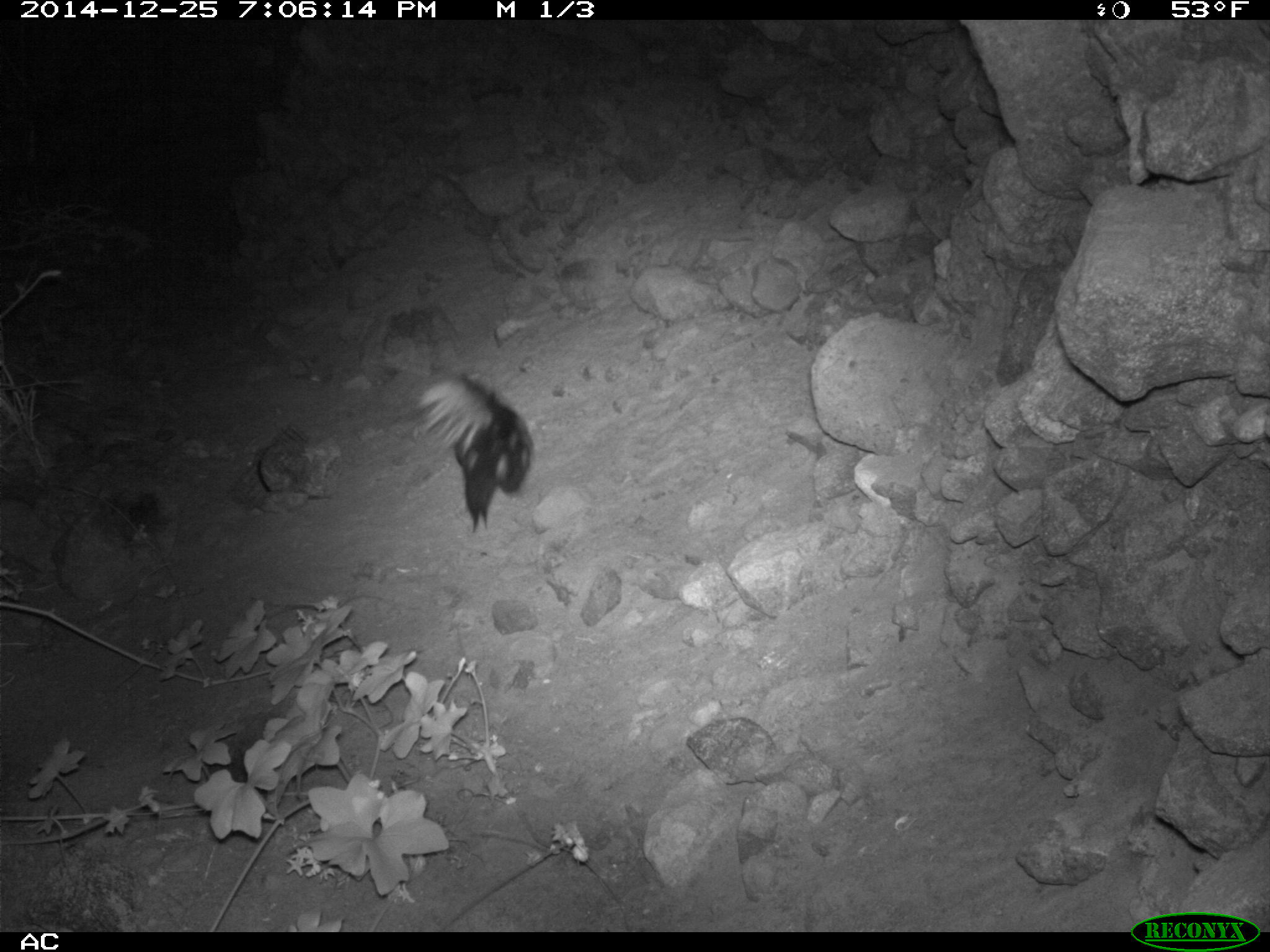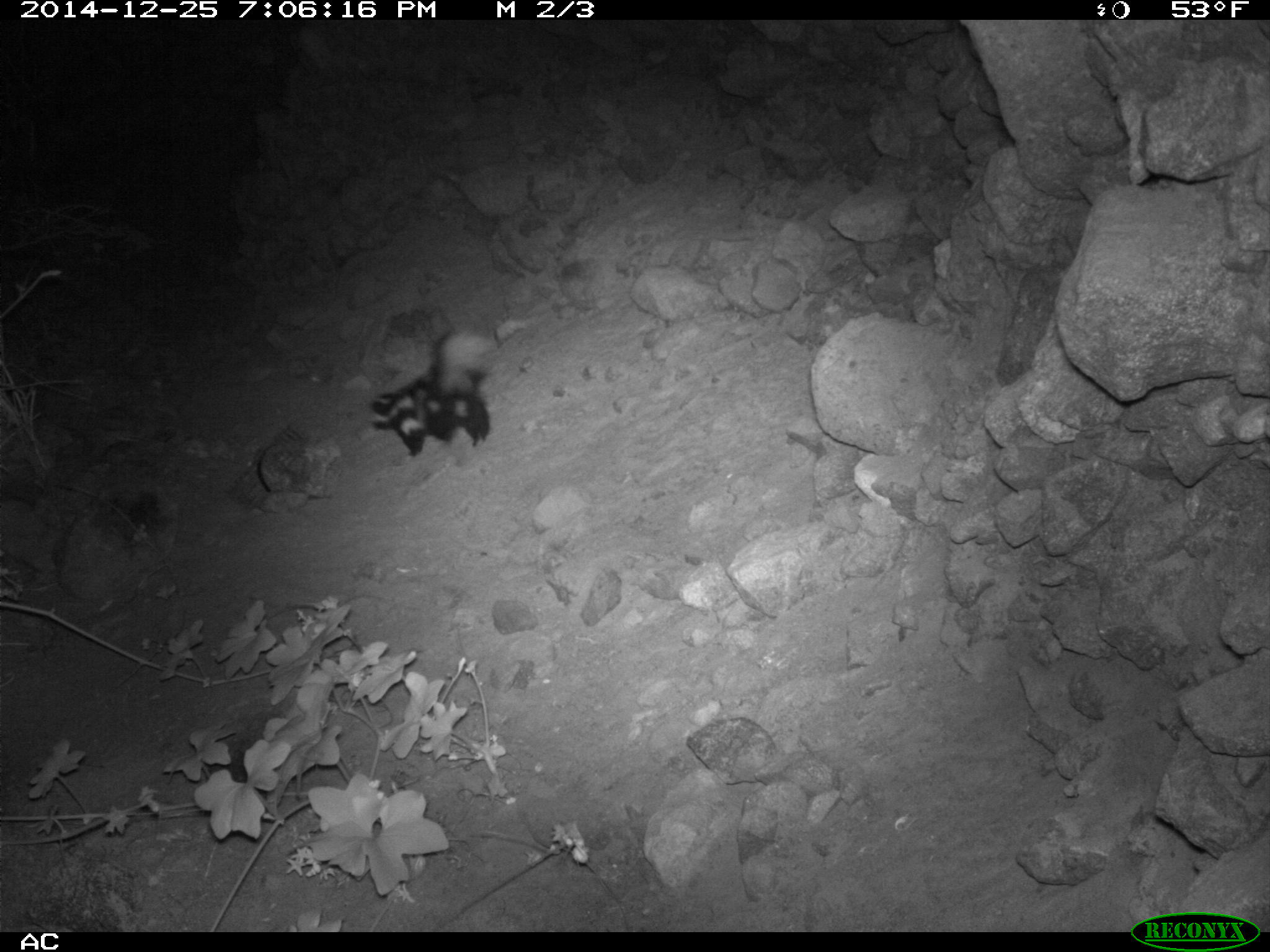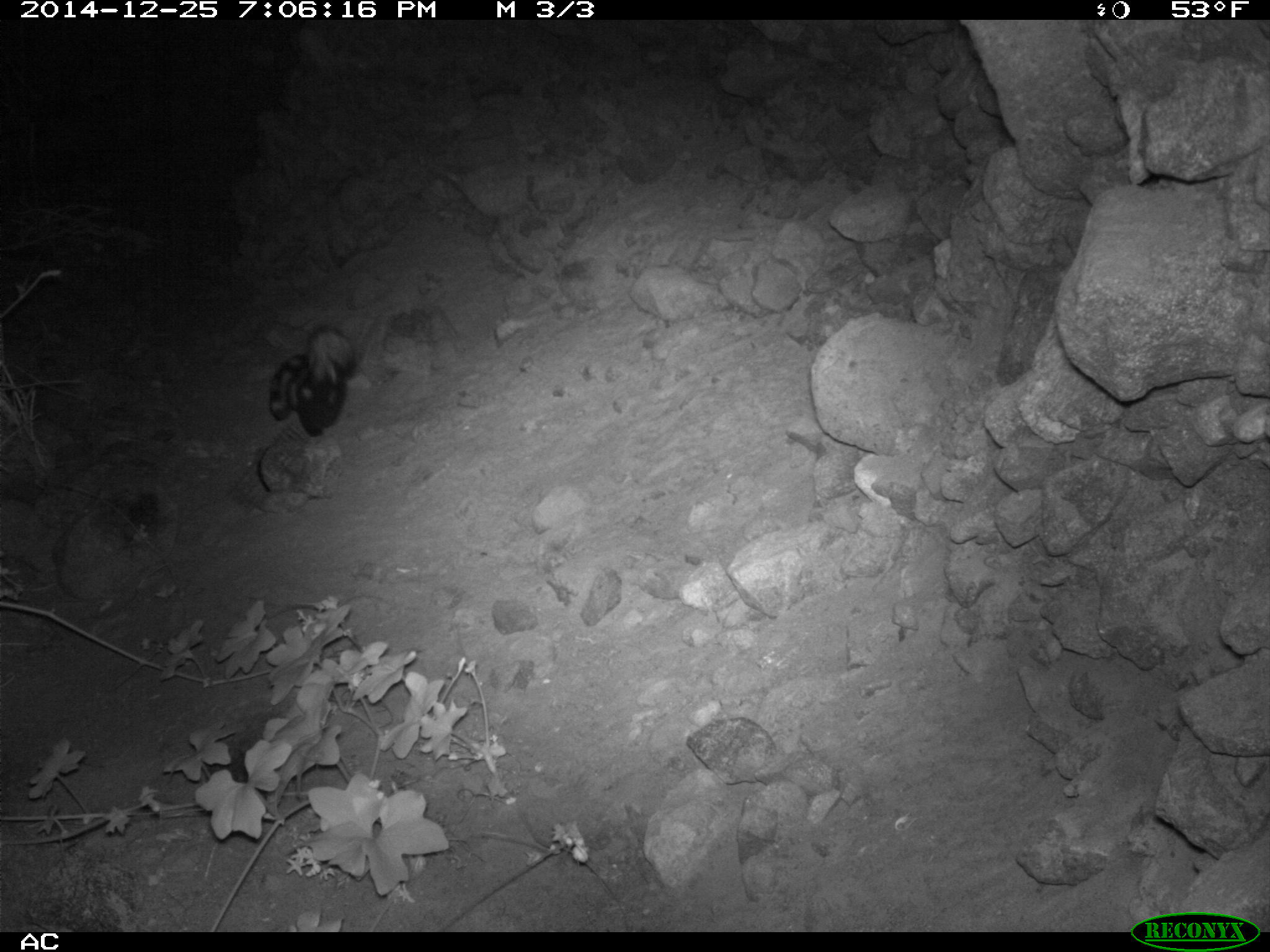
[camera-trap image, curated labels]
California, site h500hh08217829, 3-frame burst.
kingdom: Animalia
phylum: Chordata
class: Mammalia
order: Carnivora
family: Mephitidae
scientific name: Mephitidae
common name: skunk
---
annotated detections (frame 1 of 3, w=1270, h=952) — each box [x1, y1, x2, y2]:
skunk: [415, 370, 532, 531]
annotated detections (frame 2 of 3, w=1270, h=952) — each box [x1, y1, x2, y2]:
skunk: [368, 328, 499, 456]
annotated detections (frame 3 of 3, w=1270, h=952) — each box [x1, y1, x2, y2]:
skunk: [268, 324, 359, 437]